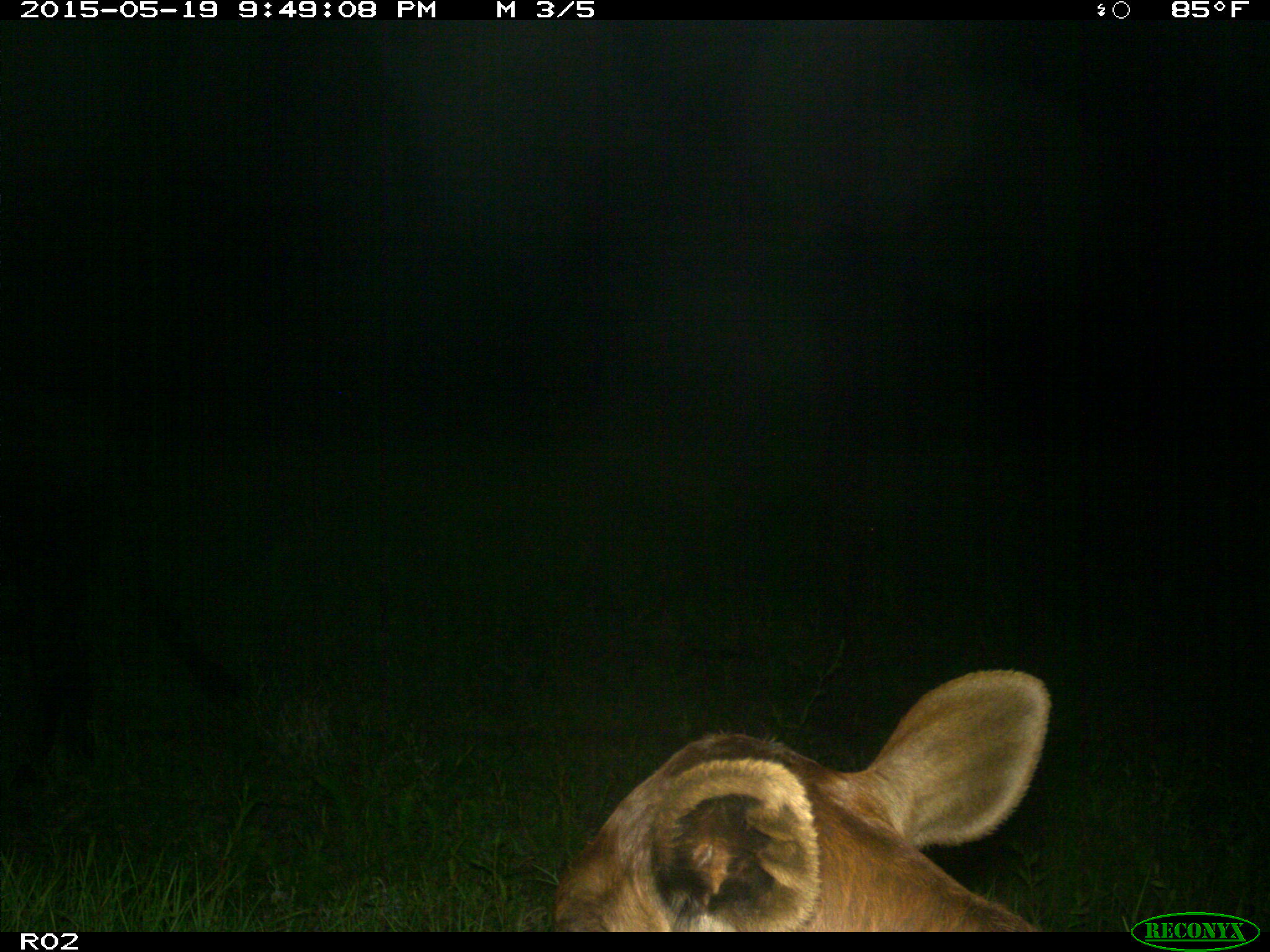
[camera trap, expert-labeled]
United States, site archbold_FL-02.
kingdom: Animalia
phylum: Chordata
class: Mammalia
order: Artiodactyla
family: Bovidae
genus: Bos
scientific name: Bos taurus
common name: domestic cow